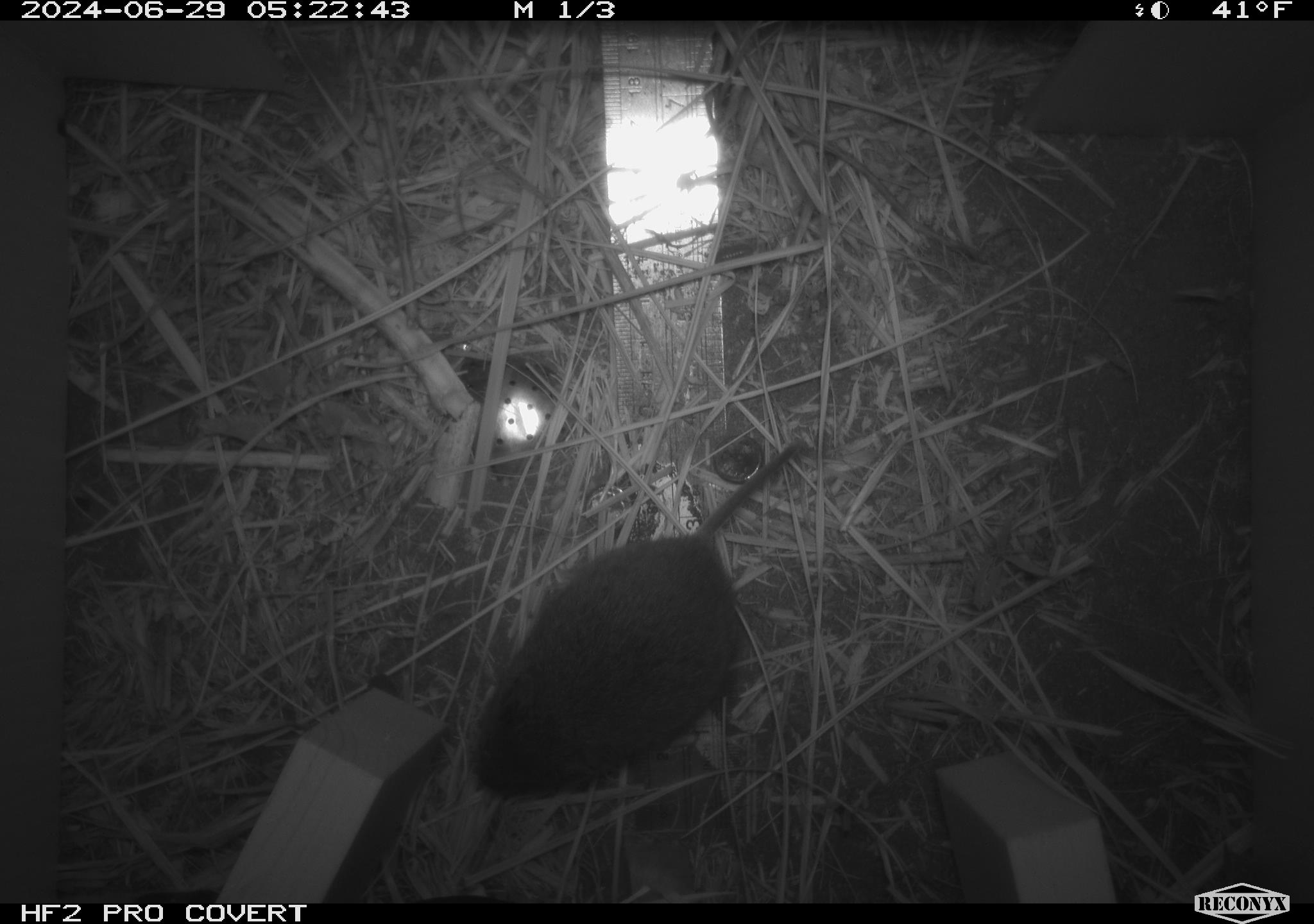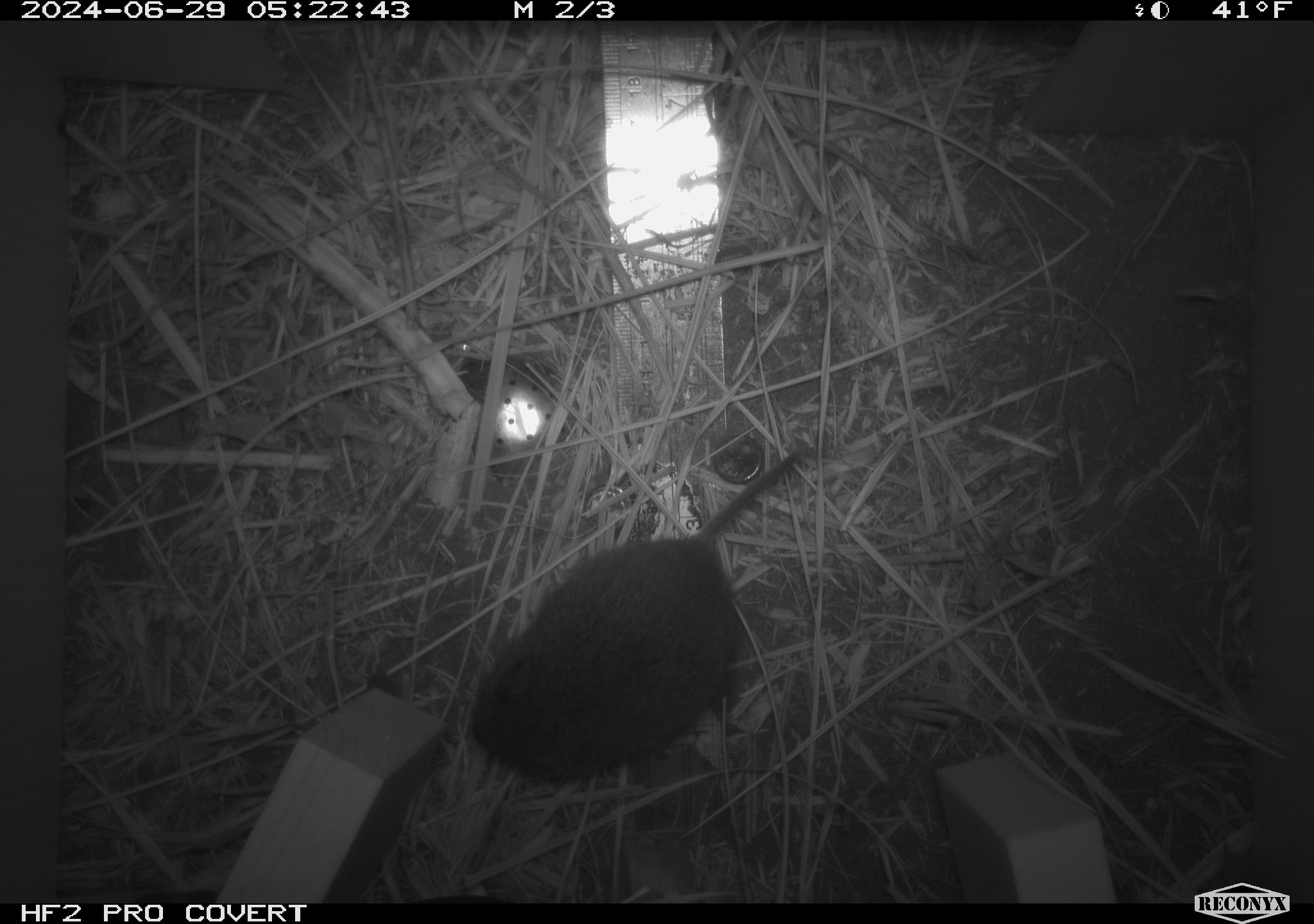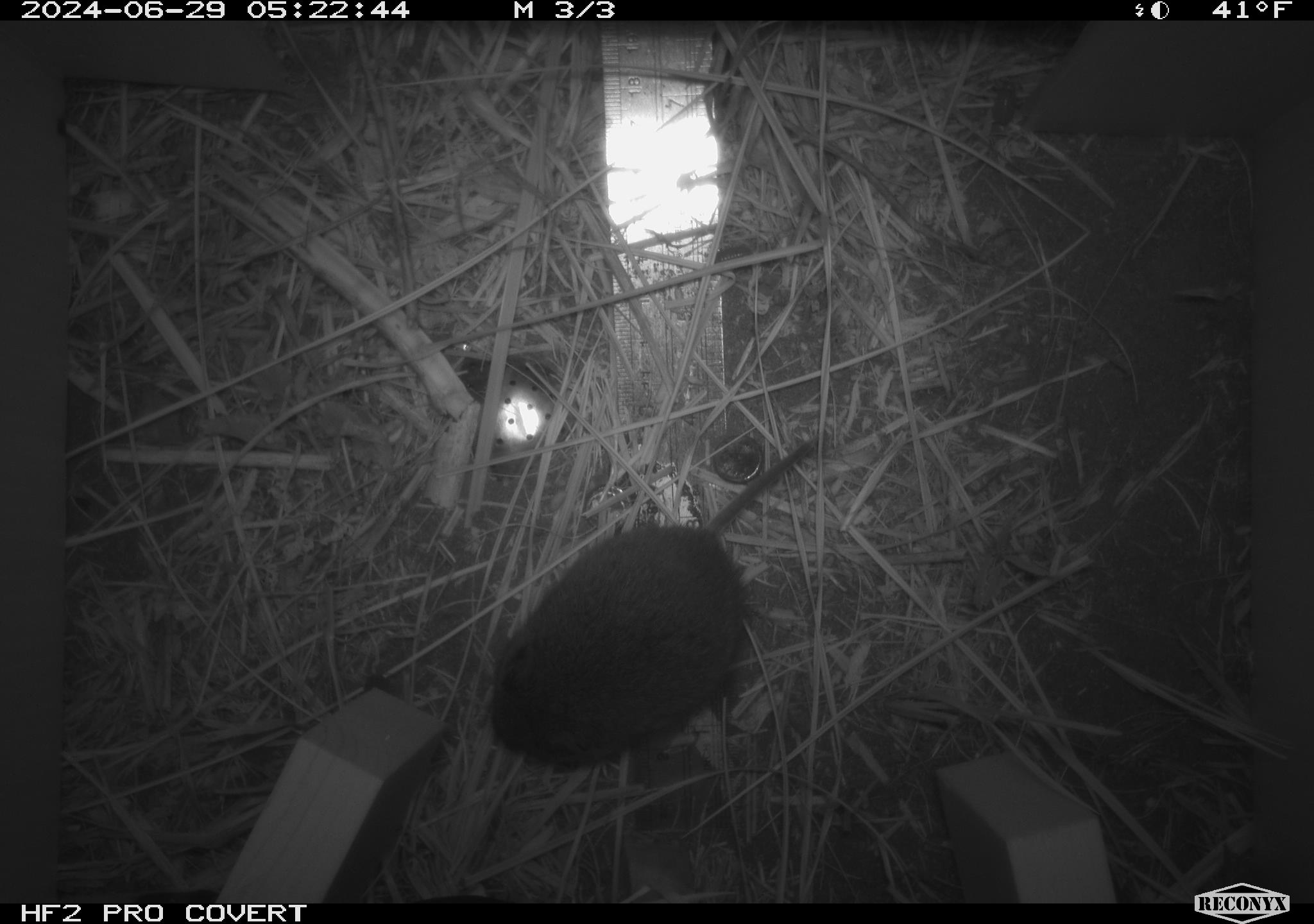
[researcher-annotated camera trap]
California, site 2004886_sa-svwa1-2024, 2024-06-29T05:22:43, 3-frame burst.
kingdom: Animalia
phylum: Chordata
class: Mammalia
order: Rodentia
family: Cricetidae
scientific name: Arvicolinae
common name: voles, lemmings, and muskrats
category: arvicolinae subfamily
Arvicolinae subfamily (voles, lemmings, and muskrats) (Arvicolinae).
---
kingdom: Animalia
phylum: Arthropoda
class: Malacostraca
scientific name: Malacostraca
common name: amphipods, crabs, isopods, krill, lobsters and shrimps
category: malacostracan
Malacostracan (amphipods, crabs, isopods, krill, lobsters and shrimps) (Malacostraca).